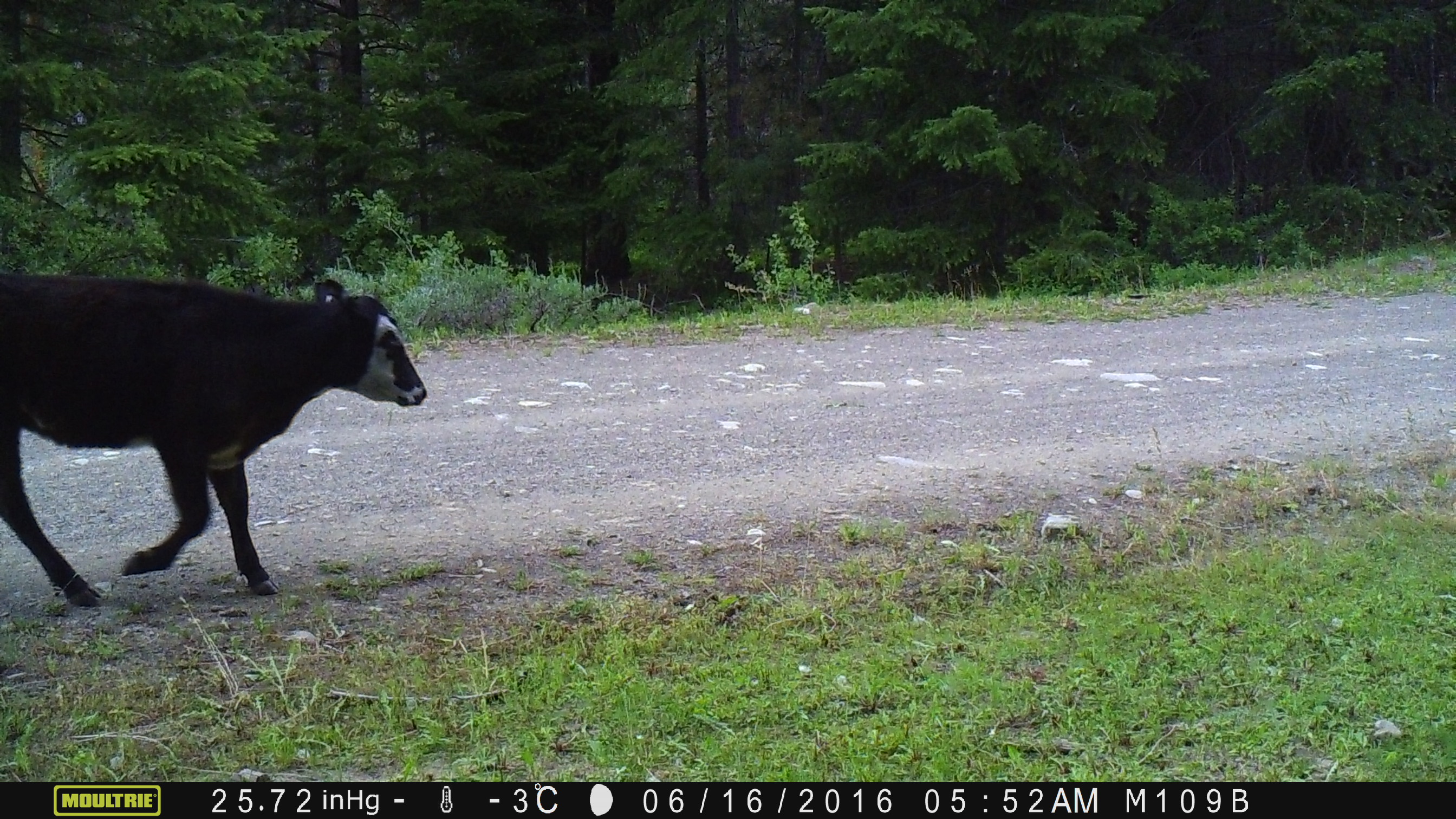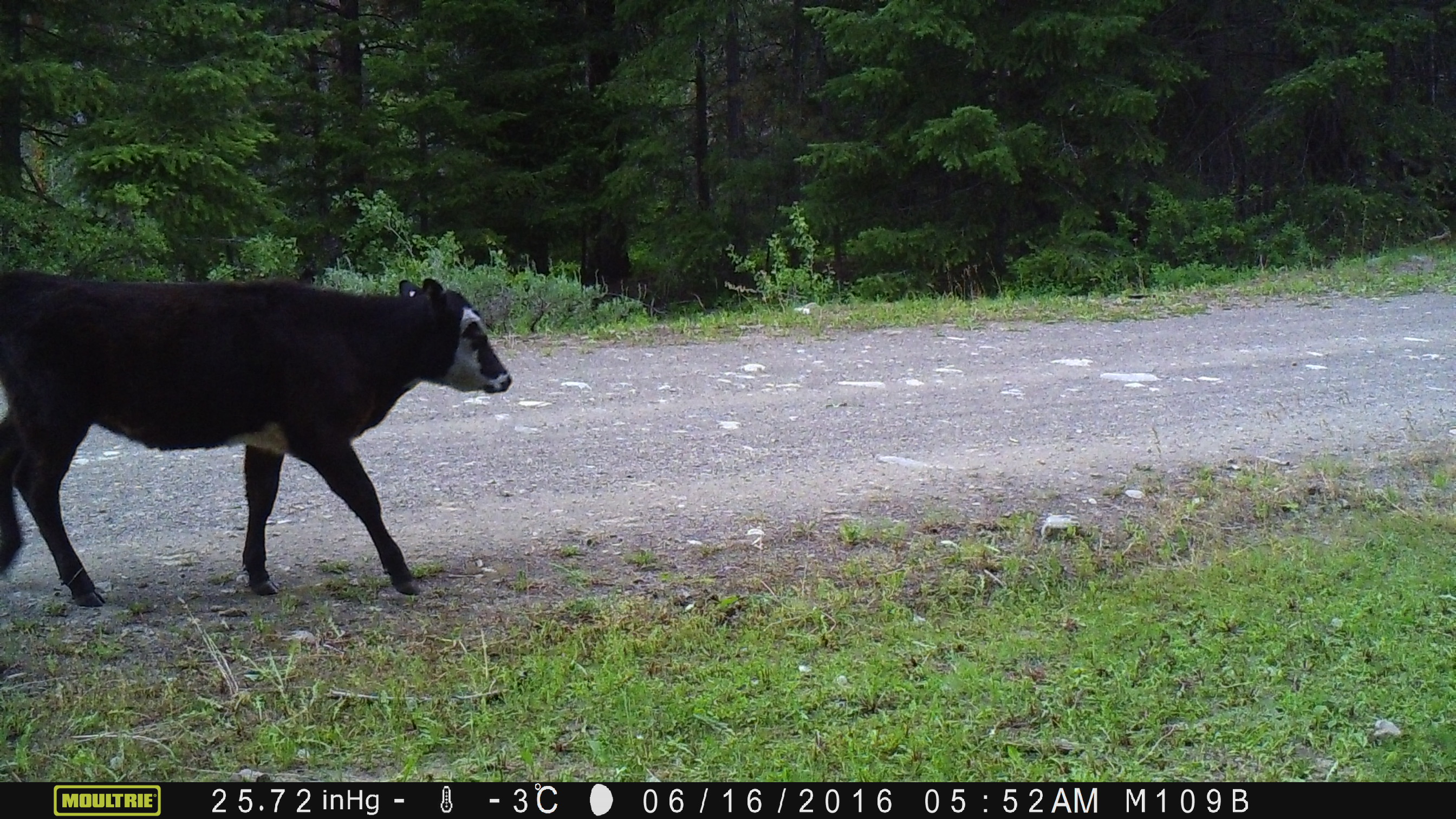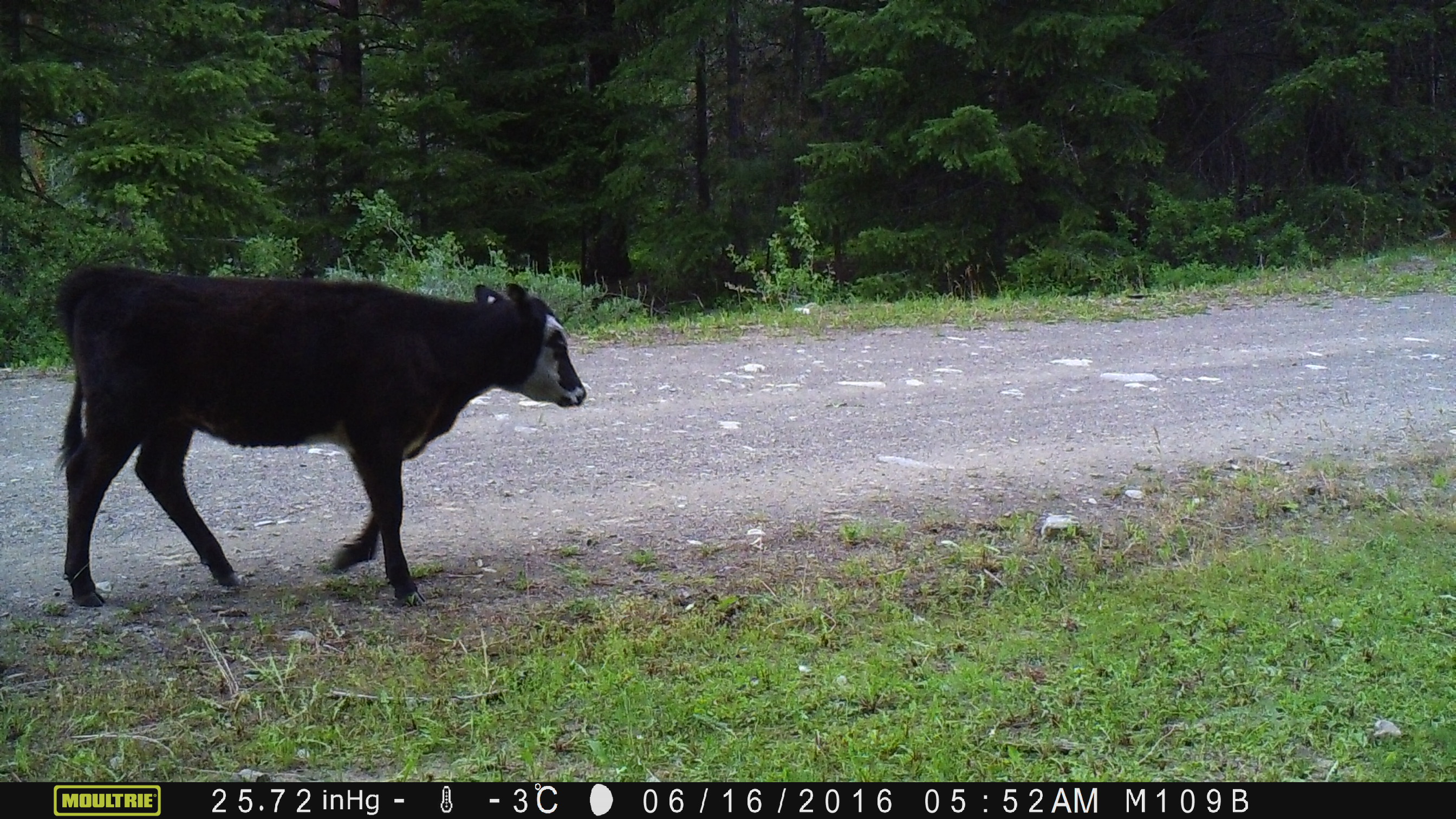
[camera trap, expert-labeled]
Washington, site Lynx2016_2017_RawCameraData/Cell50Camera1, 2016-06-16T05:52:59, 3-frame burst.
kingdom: Animalia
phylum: Chordata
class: Mammalia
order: Artiodactyla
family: Bovidae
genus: Bos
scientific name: Bos taurus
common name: domestic cattle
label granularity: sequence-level